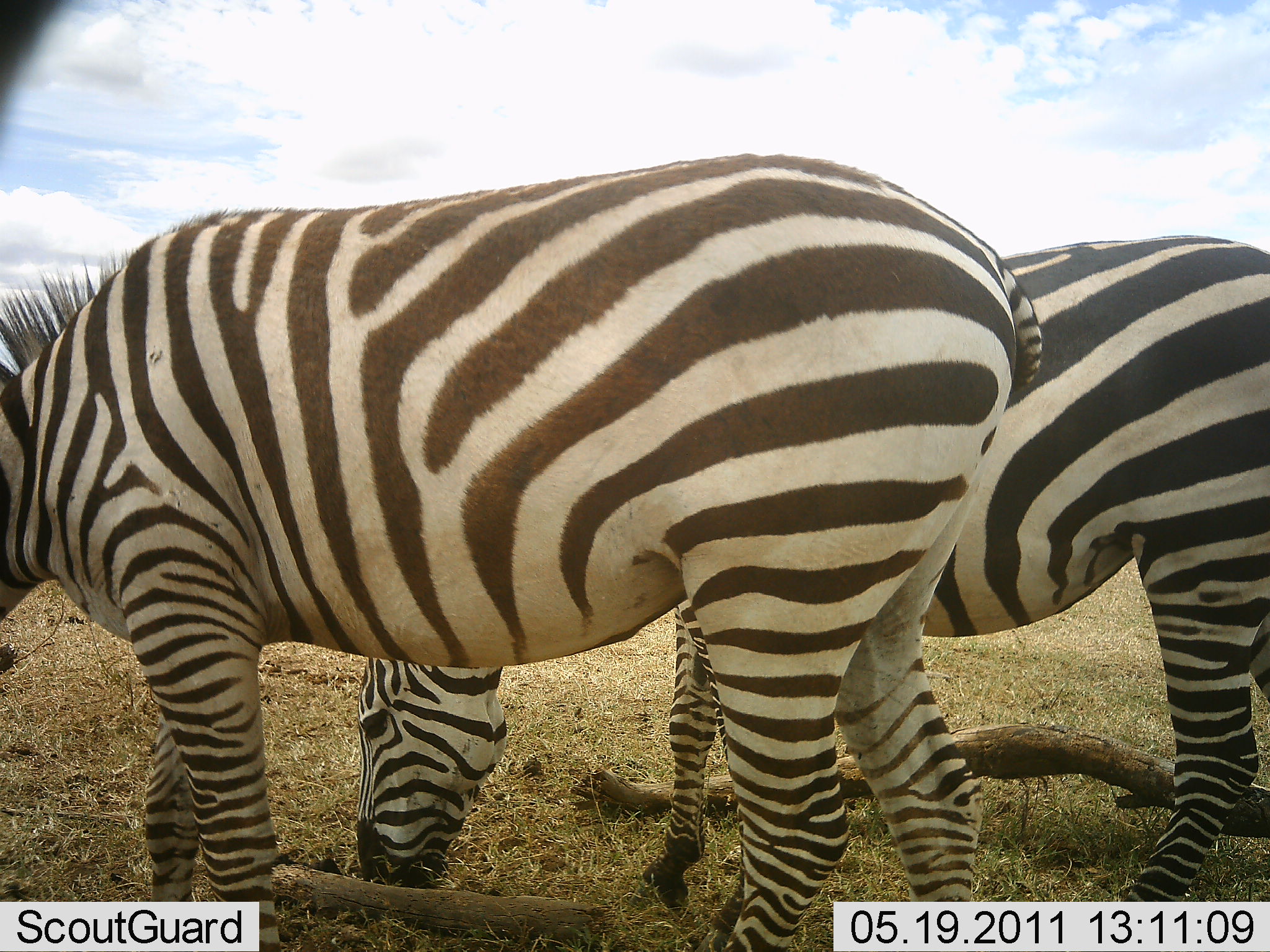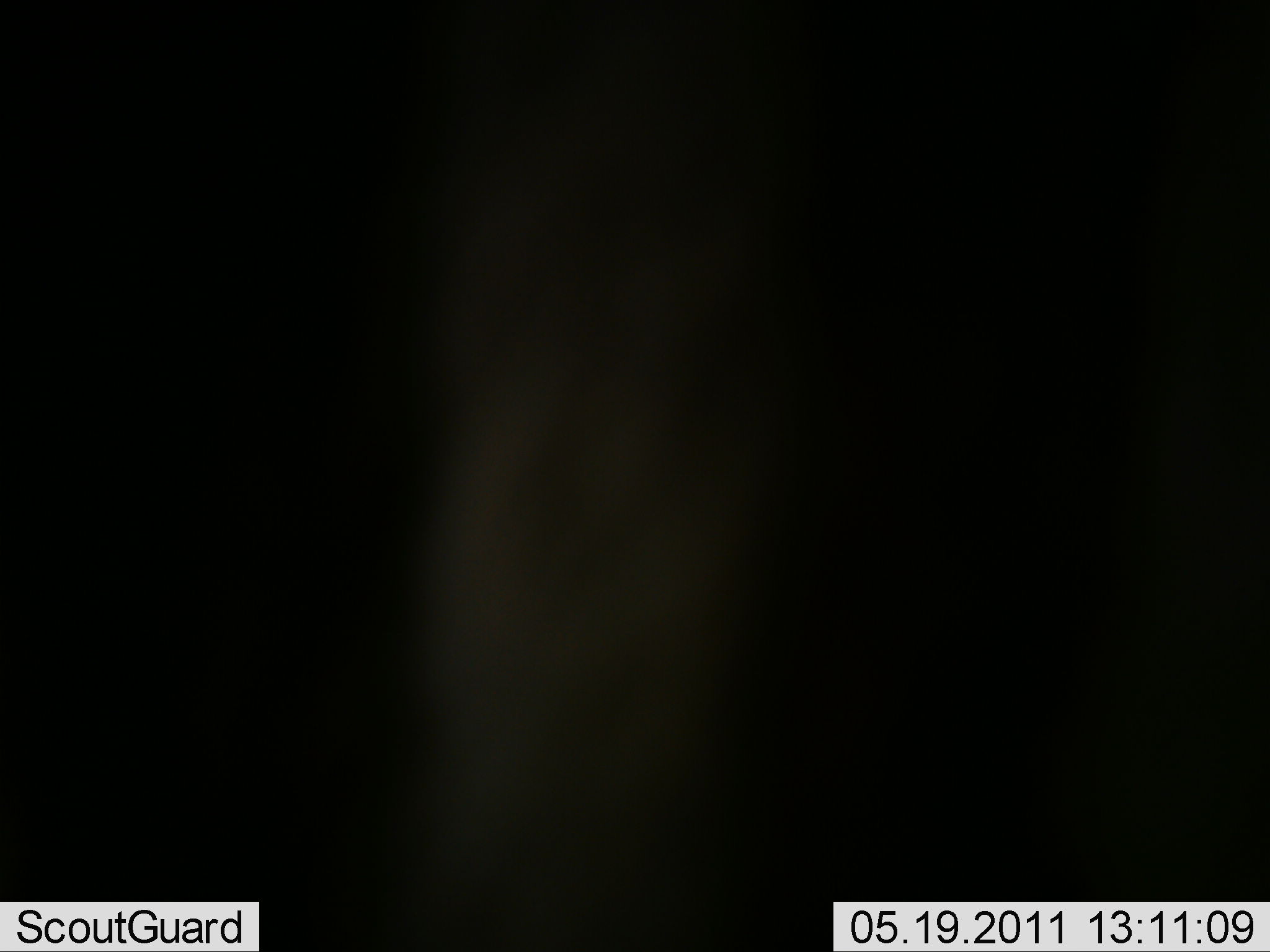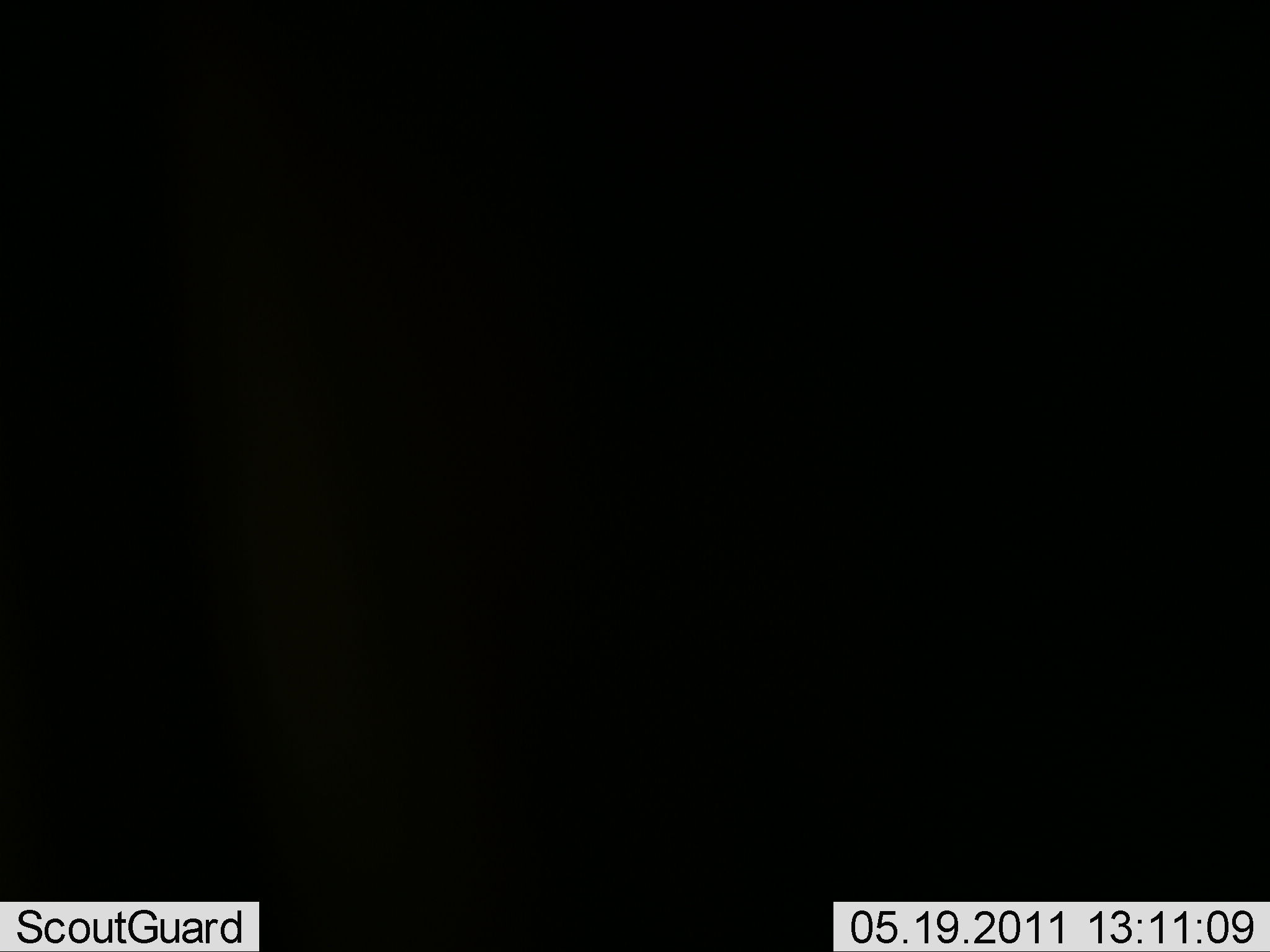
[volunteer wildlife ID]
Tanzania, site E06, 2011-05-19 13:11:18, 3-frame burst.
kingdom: Animalia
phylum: Chordata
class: Mammalia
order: Perissodactyla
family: Equidae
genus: Equus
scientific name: Equus quagga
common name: plains zebra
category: zebra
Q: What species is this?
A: Zebra (plains zebra) (Equus quagga).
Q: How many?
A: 2.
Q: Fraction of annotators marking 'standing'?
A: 45%.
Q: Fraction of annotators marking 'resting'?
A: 0%.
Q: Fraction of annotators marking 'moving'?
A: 9%.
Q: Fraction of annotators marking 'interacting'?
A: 0%.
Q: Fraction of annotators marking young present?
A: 0%.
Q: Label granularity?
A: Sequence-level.